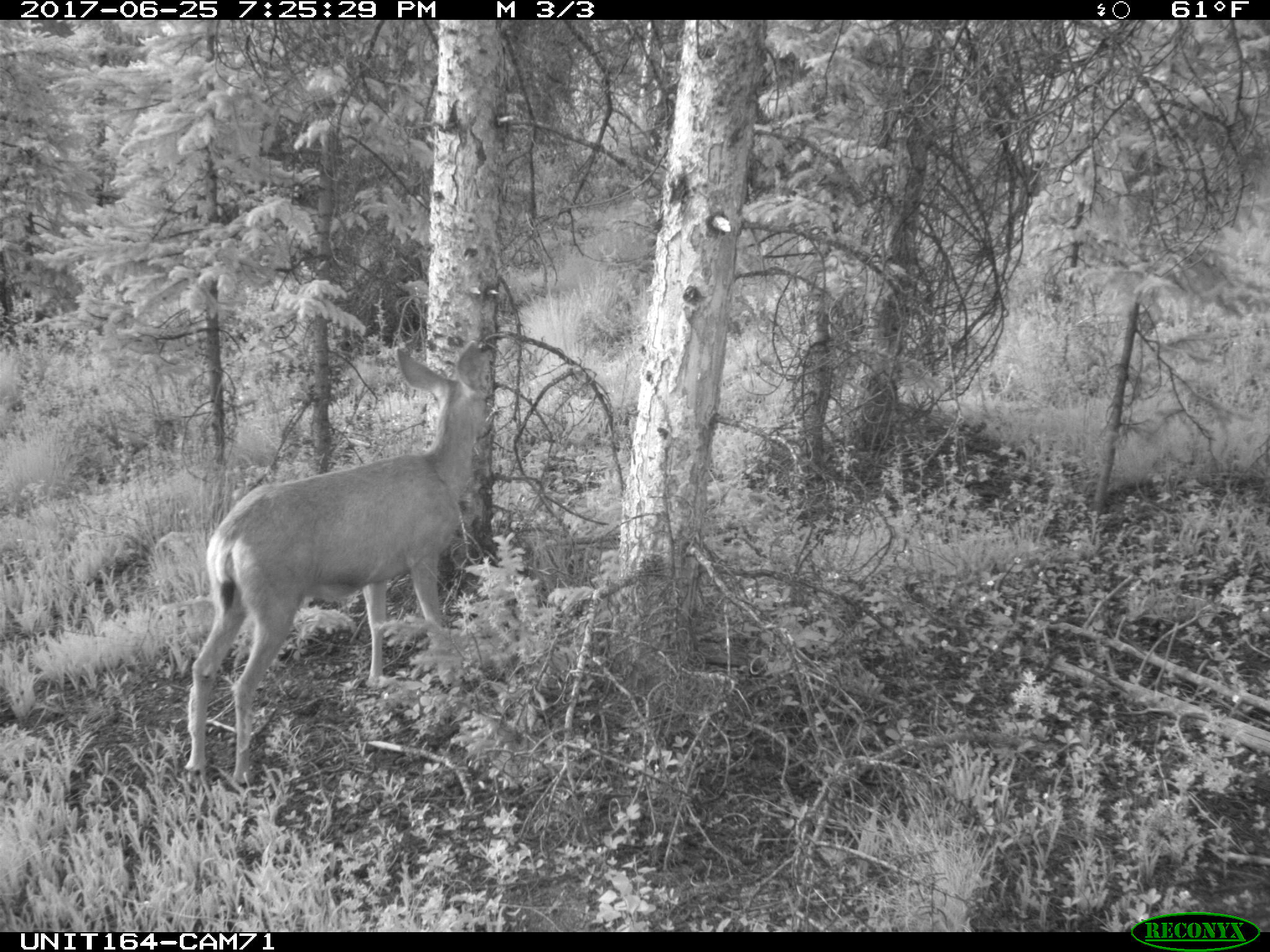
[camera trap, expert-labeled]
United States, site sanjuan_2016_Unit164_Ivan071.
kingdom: Animalia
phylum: Chordata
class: Mammalia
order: Artiodactyla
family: Cervidae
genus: Odocoileus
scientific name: Odocoileus hemionus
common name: mule deer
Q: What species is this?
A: Odocoileus hemionus (mule deer).